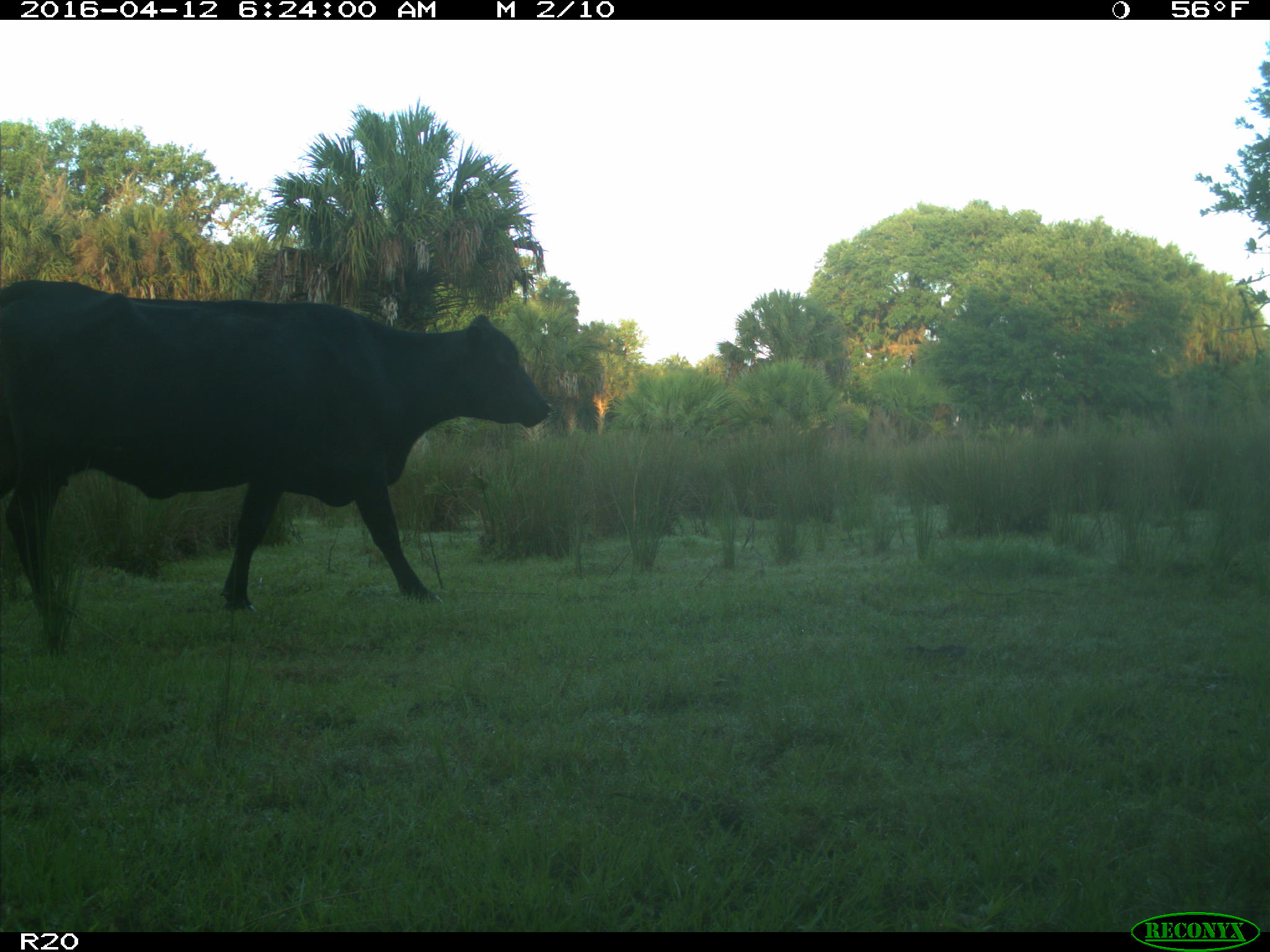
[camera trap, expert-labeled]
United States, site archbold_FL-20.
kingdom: Animalia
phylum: Chordata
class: Mammalia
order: Artiodactyla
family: Bovidae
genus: Bos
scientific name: Bos taurus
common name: domestic cow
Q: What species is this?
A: Bos taurus (domestic cow).